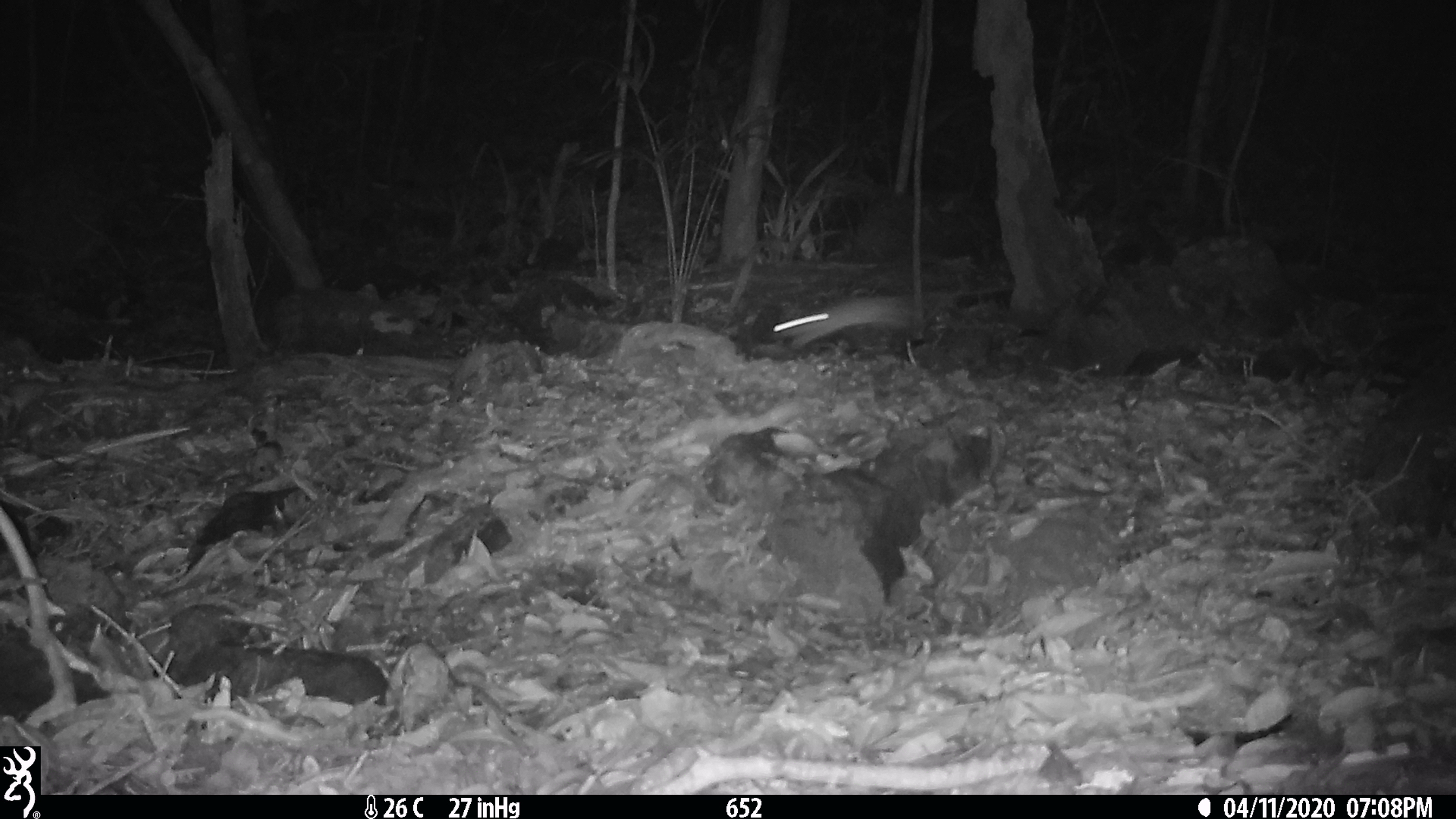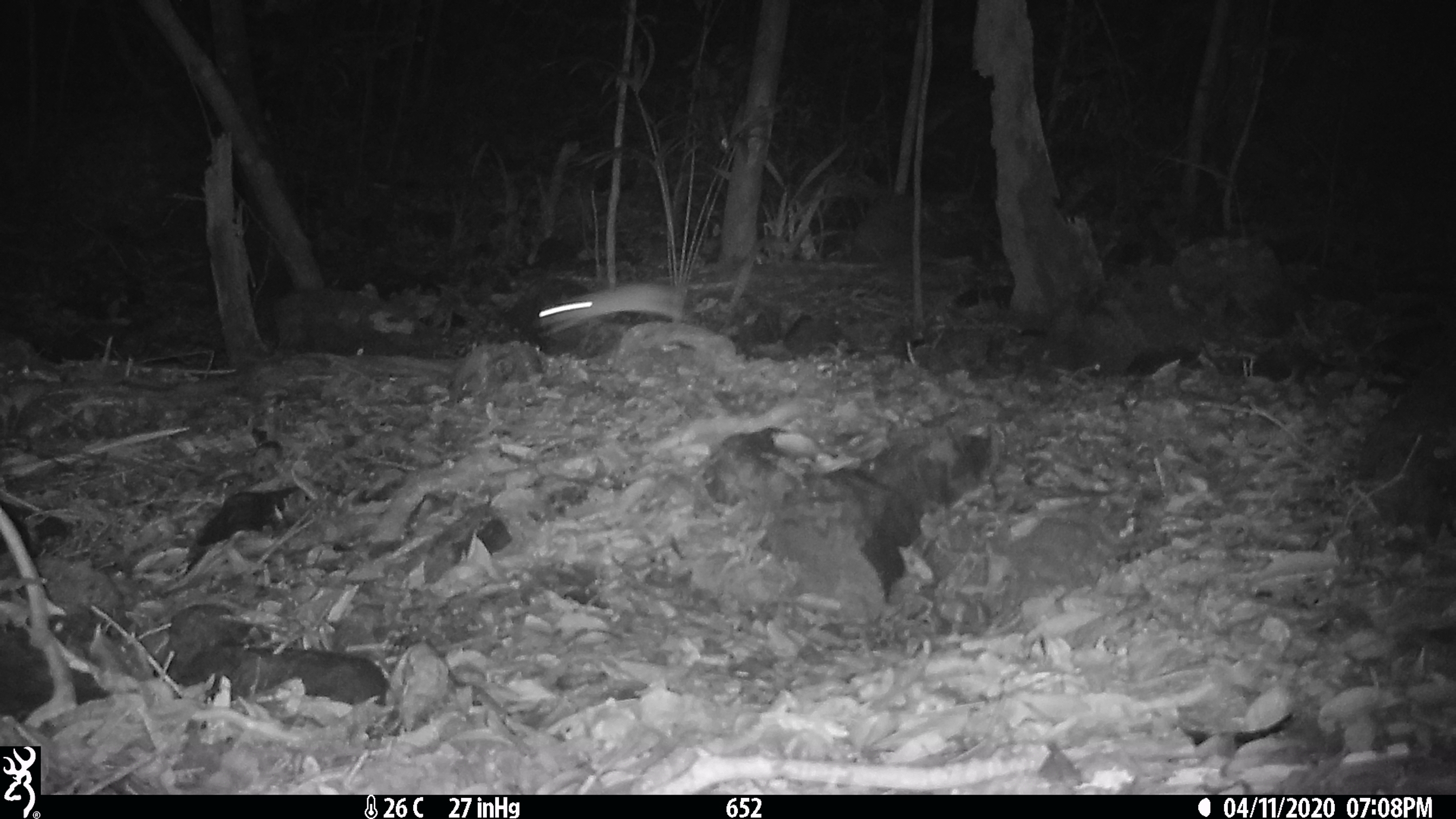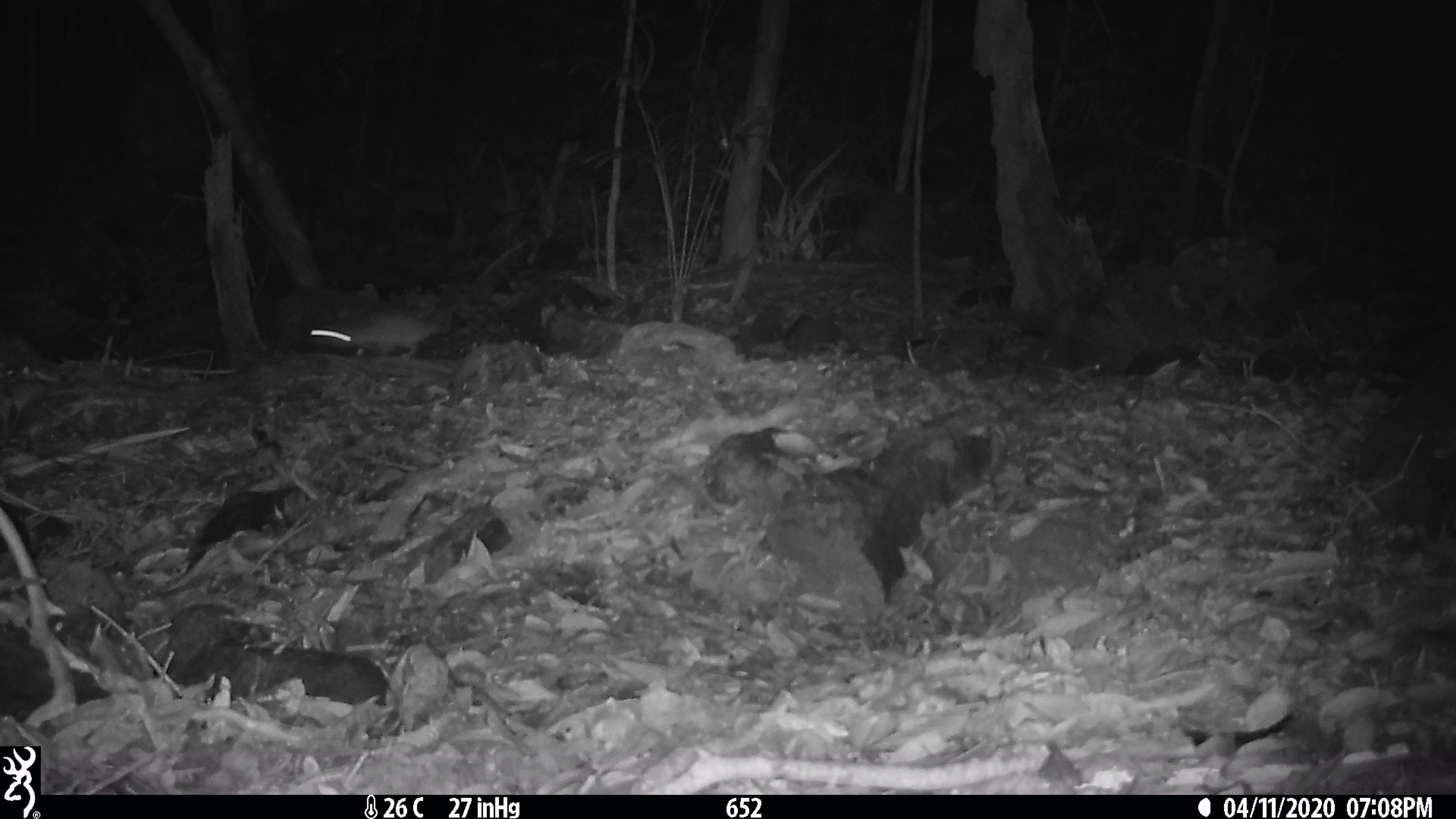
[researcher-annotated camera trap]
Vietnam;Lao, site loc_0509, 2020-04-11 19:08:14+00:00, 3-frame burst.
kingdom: Animalia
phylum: Chordata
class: Mammalia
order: Rodentia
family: Muridae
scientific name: Muridae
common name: old-world mice and rats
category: unidentified murid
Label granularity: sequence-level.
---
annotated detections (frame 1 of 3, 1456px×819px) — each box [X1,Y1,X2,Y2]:
unidentified murid: [772,294,913,350]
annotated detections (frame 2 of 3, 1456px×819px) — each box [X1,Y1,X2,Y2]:
unidentified murid: [537,282,686,336]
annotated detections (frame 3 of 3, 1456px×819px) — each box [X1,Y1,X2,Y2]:
unidentified murid: [309,302,460,362]